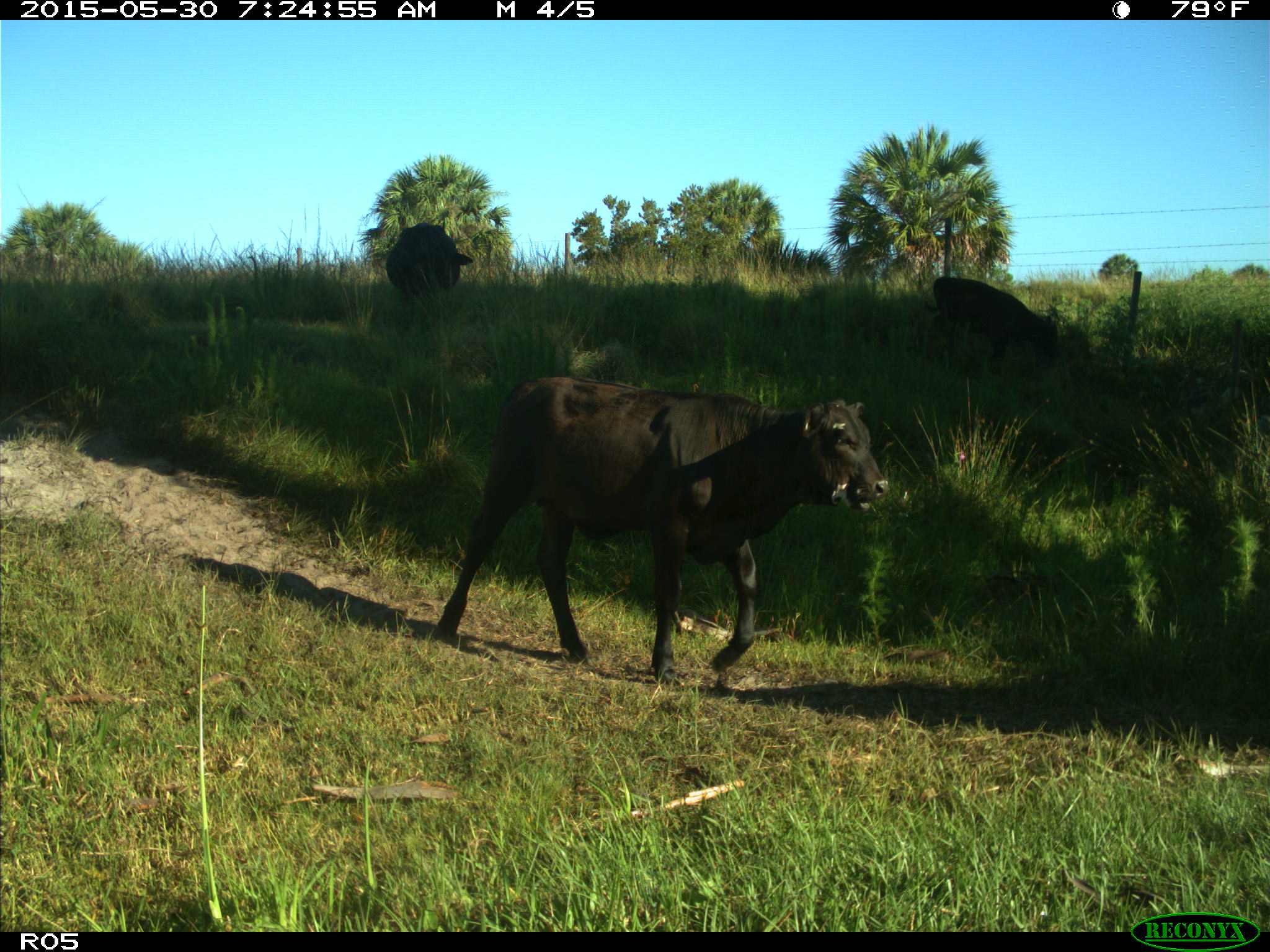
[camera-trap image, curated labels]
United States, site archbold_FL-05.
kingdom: Animalia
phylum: Chordata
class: Mammalia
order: Artiodactyla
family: Bovidae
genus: Bos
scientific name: Bos taurus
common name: domestic cow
Bos taurus (domestic cow).